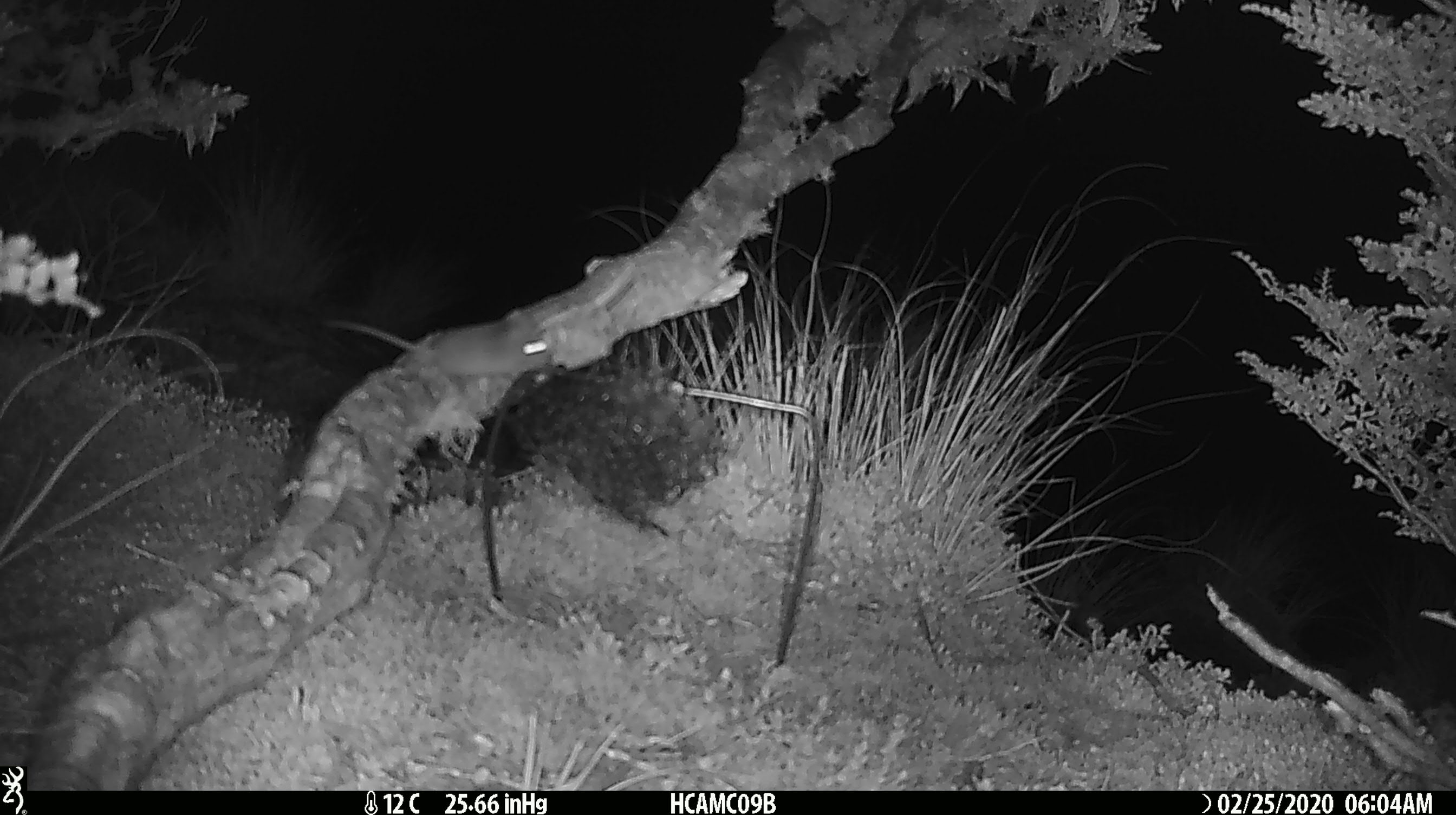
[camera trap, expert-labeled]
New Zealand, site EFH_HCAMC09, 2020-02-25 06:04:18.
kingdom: Animalia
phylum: Chordata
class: Mammalia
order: Rodentia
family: Muridae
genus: Mus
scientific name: Mus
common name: mouse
Mouse (Mus).